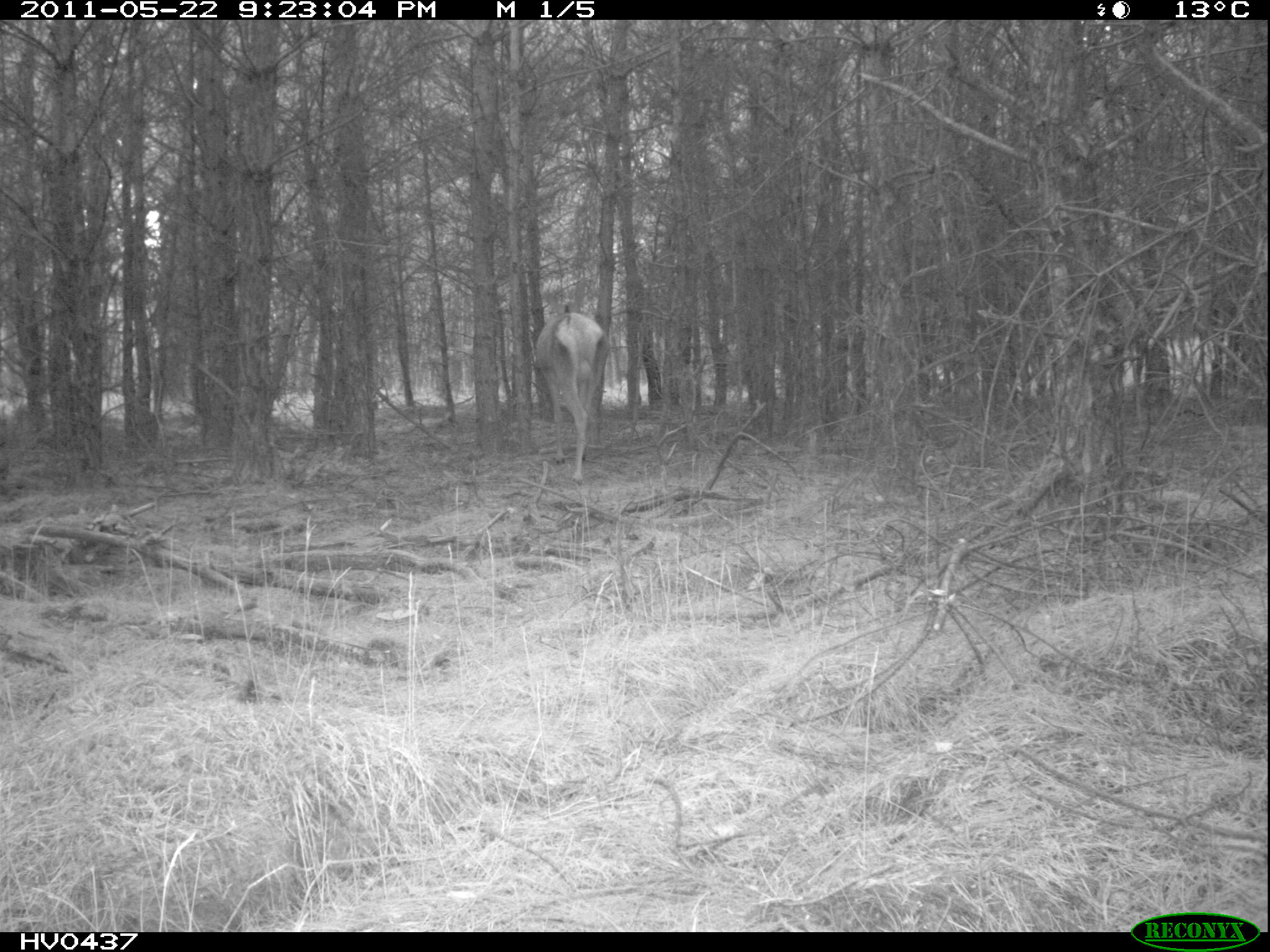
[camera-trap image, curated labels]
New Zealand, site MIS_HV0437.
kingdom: Animalia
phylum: Chordata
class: Mammalia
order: Artiodactyla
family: Cervidae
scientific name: Cervidae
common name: deer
Deer (Cervidae).